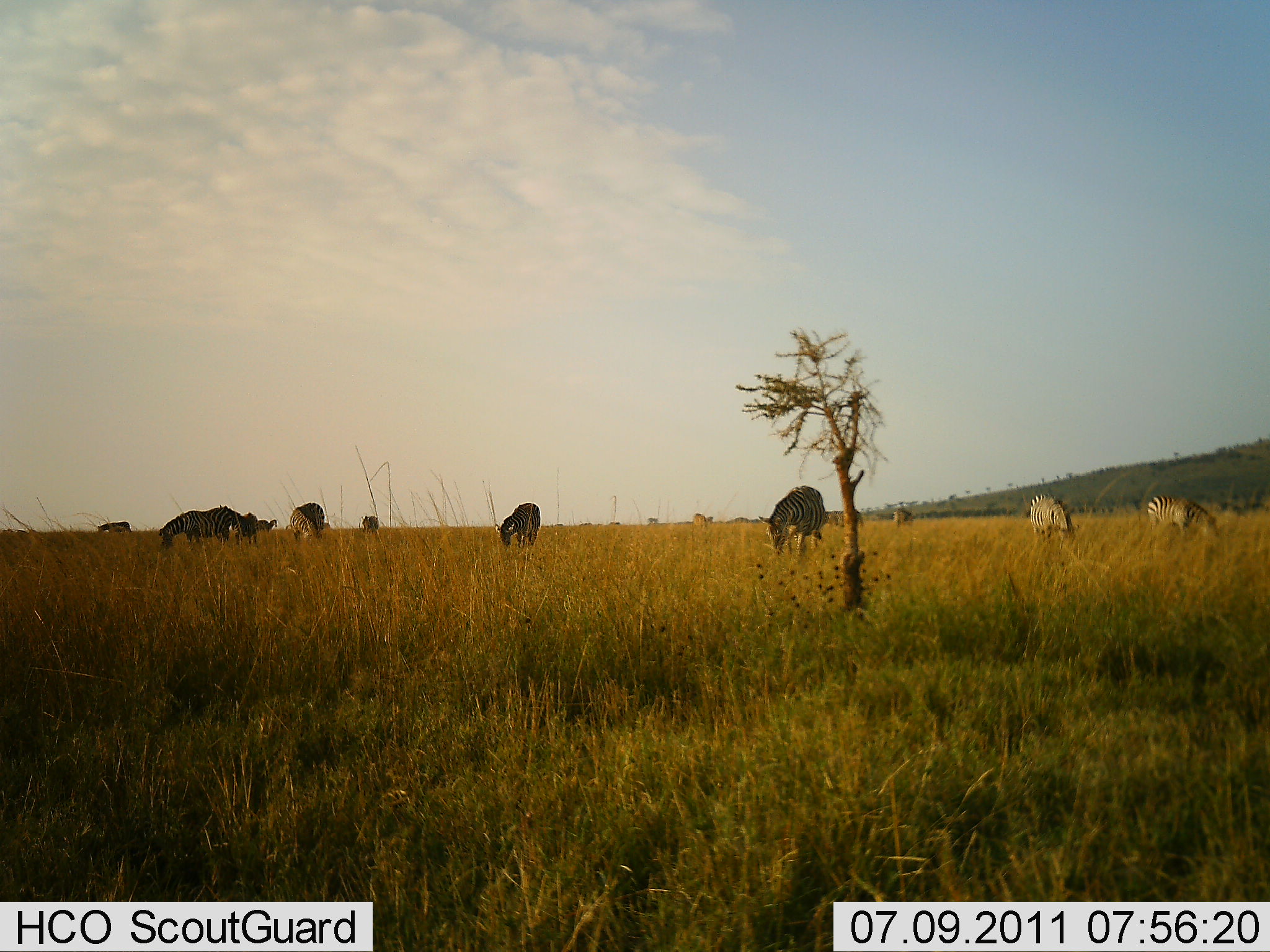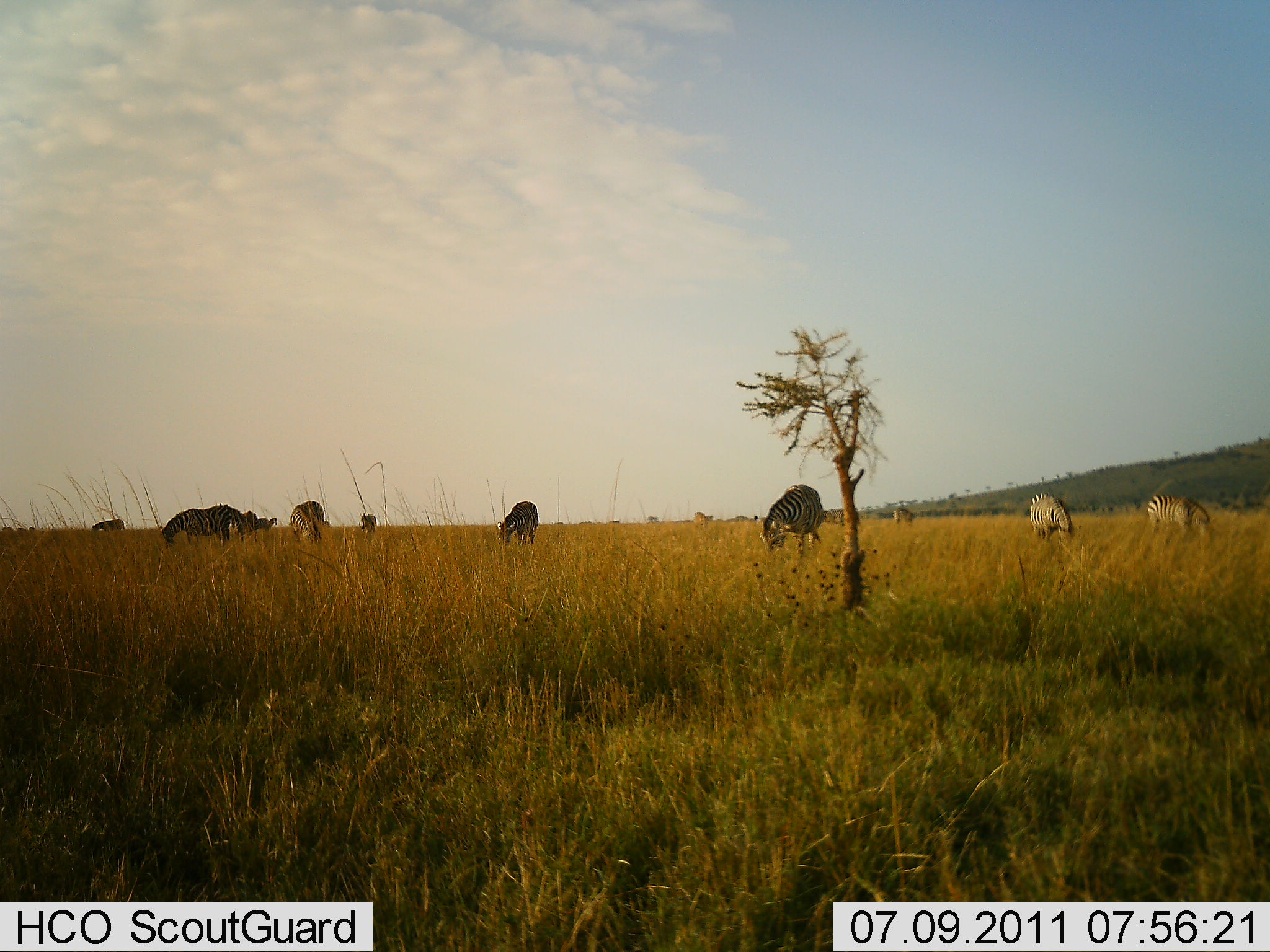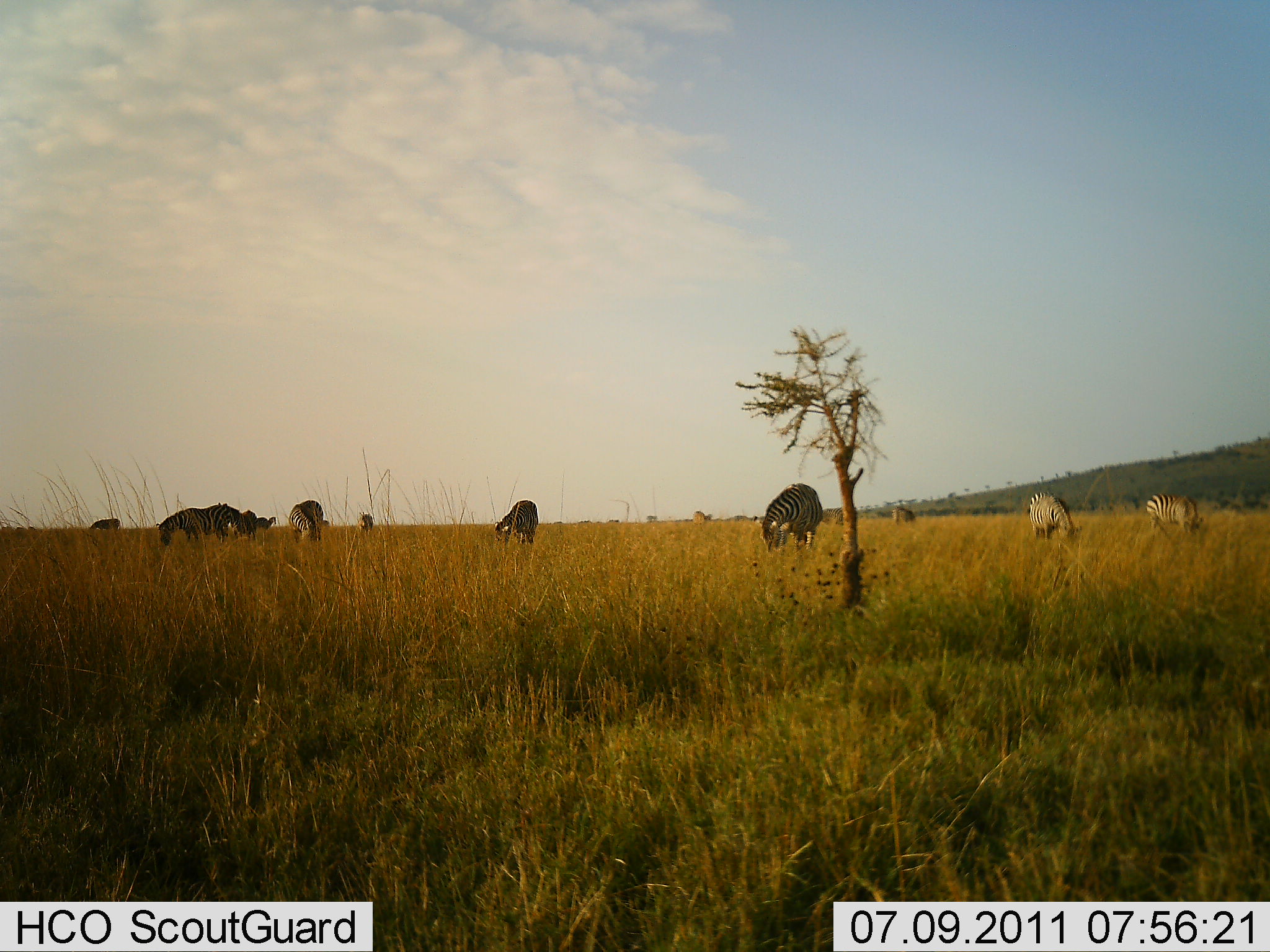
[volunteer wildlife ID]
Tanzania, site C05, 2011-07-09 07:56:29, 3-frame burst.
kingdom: Animalia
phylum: Chordata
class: Mammalia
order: Perissodactyla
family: Equidae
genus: Equus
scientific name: Equus quagga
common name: plains zebra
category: zebra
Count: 10.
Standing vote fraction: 20%.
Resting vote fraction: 0%.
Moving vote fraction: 0%.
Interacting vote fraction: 0%.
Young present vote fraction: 0%.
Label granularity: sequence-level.